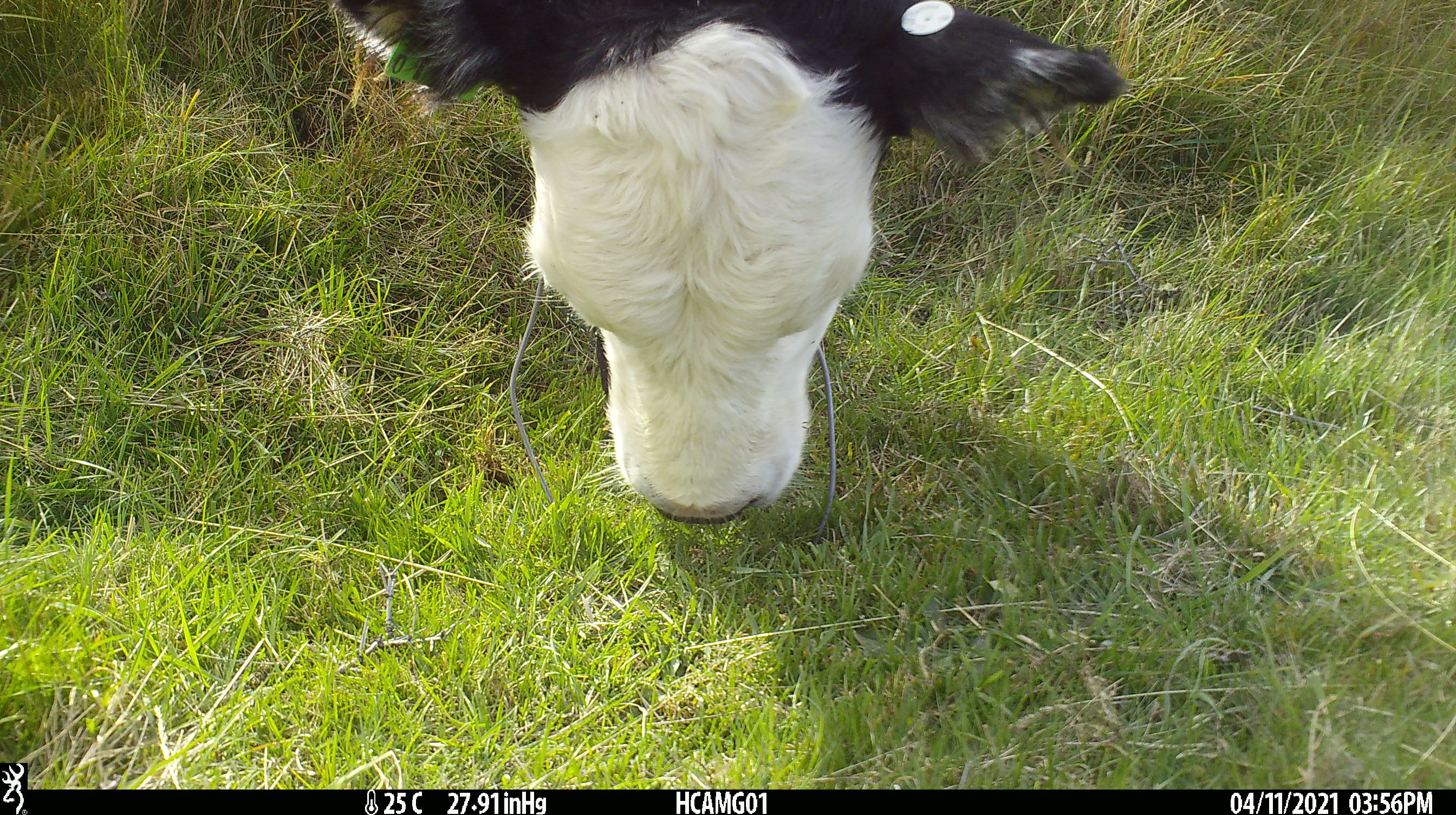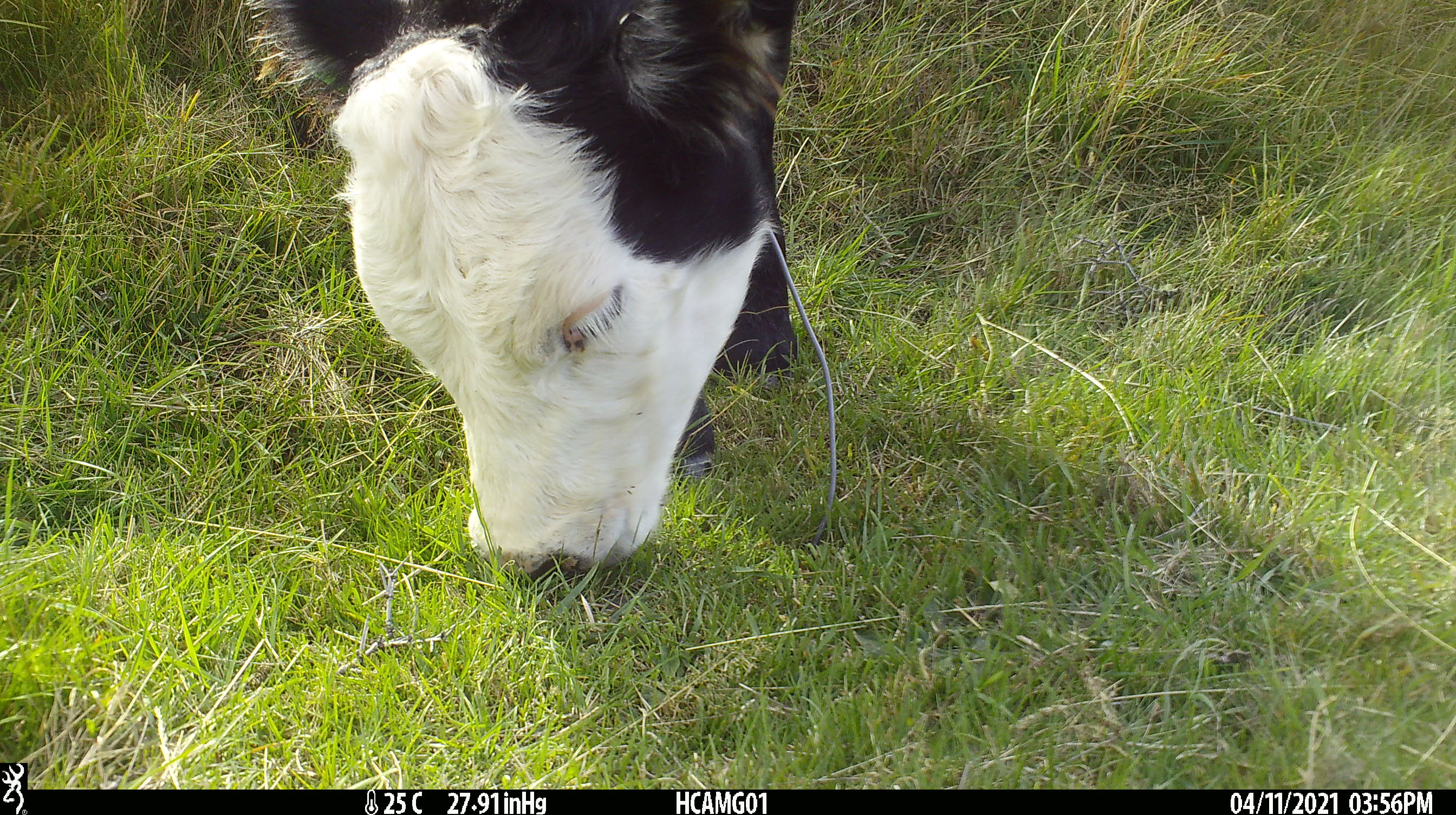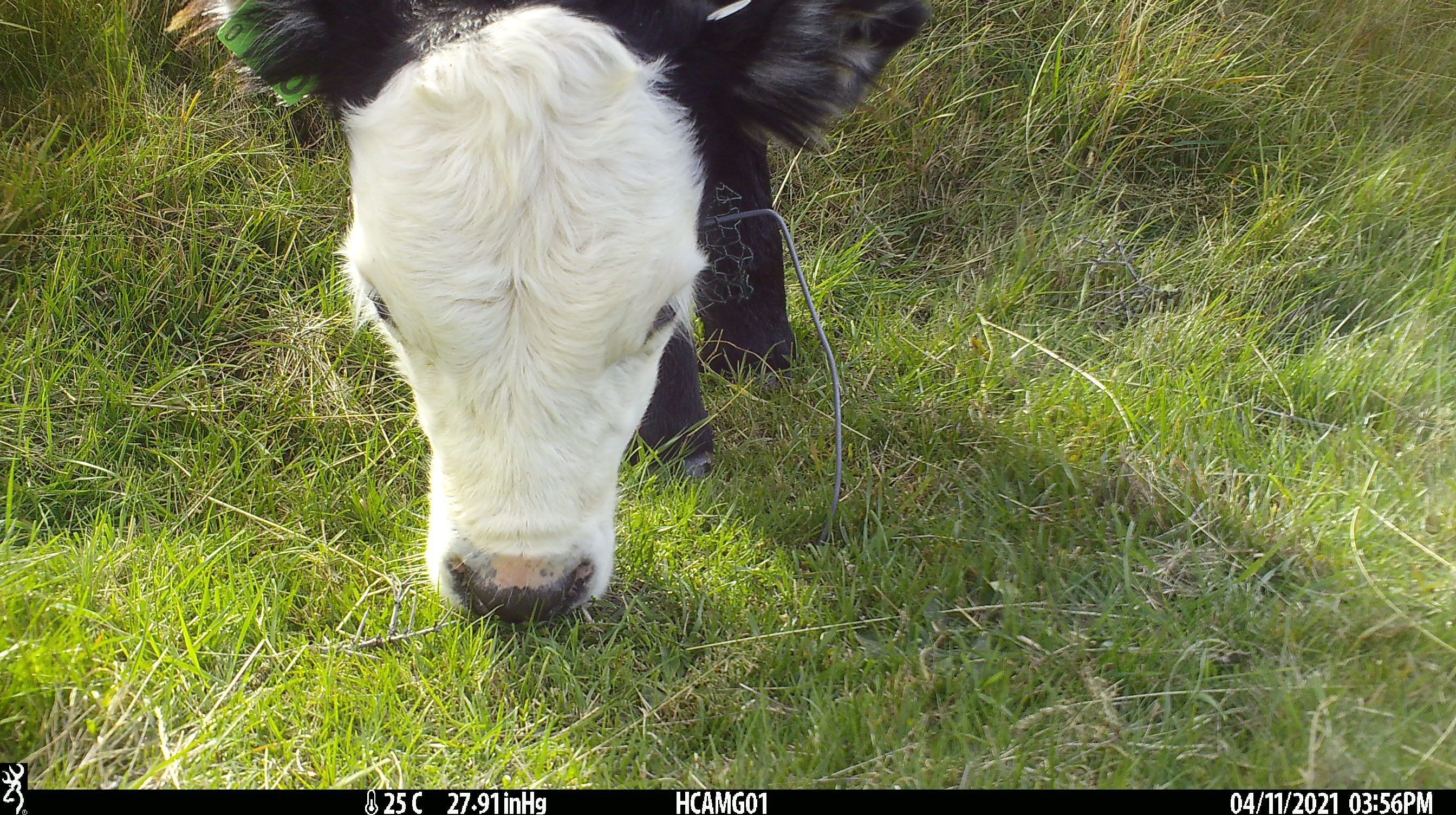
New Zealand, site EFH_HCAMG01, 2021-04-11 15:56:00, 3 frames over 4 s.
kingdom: Animalia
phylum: Chordata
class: Mammalia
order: Artiodactyla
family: Bovidae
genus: Bos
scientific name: Bos taurus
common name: domestic cow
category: cow